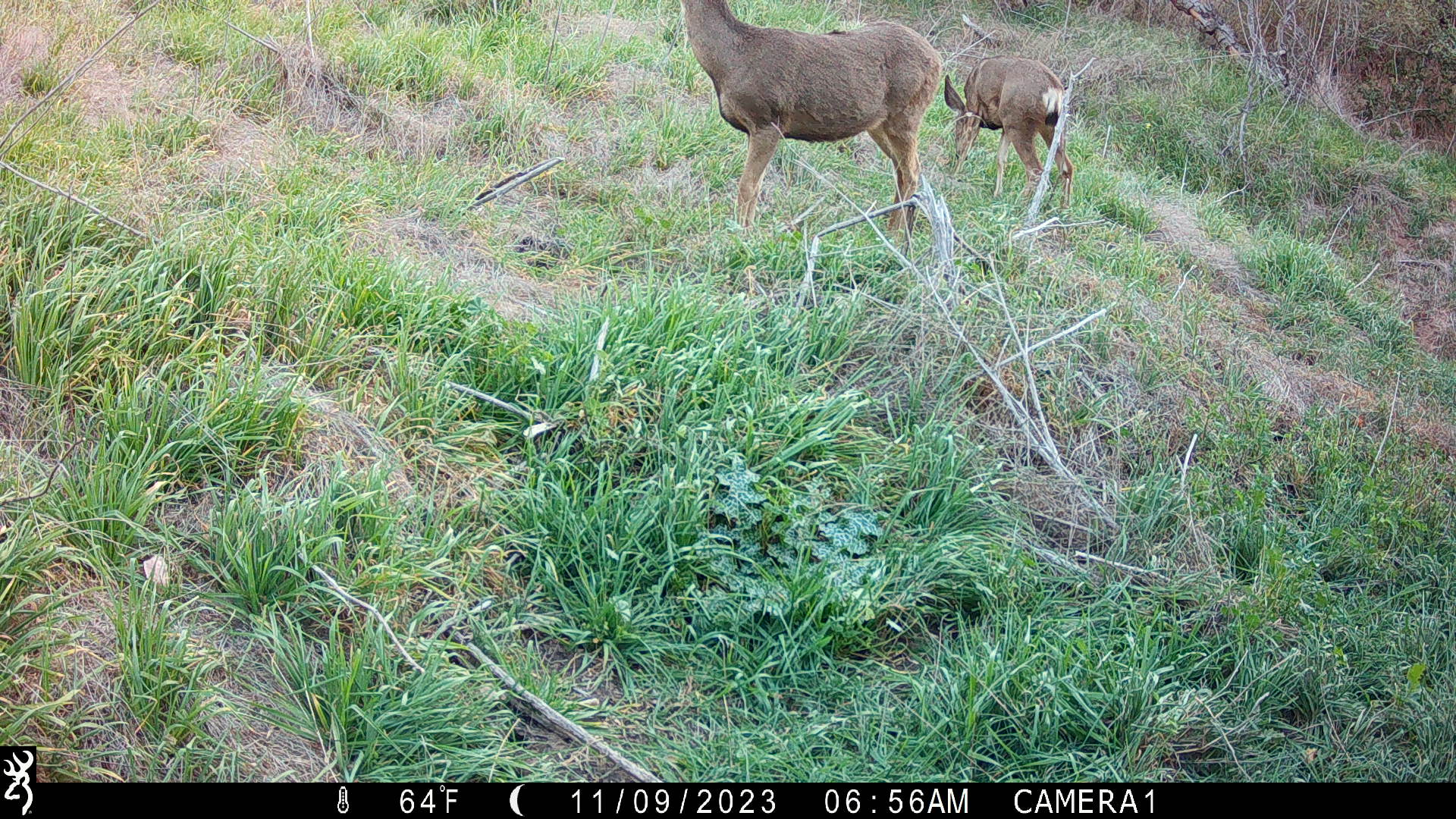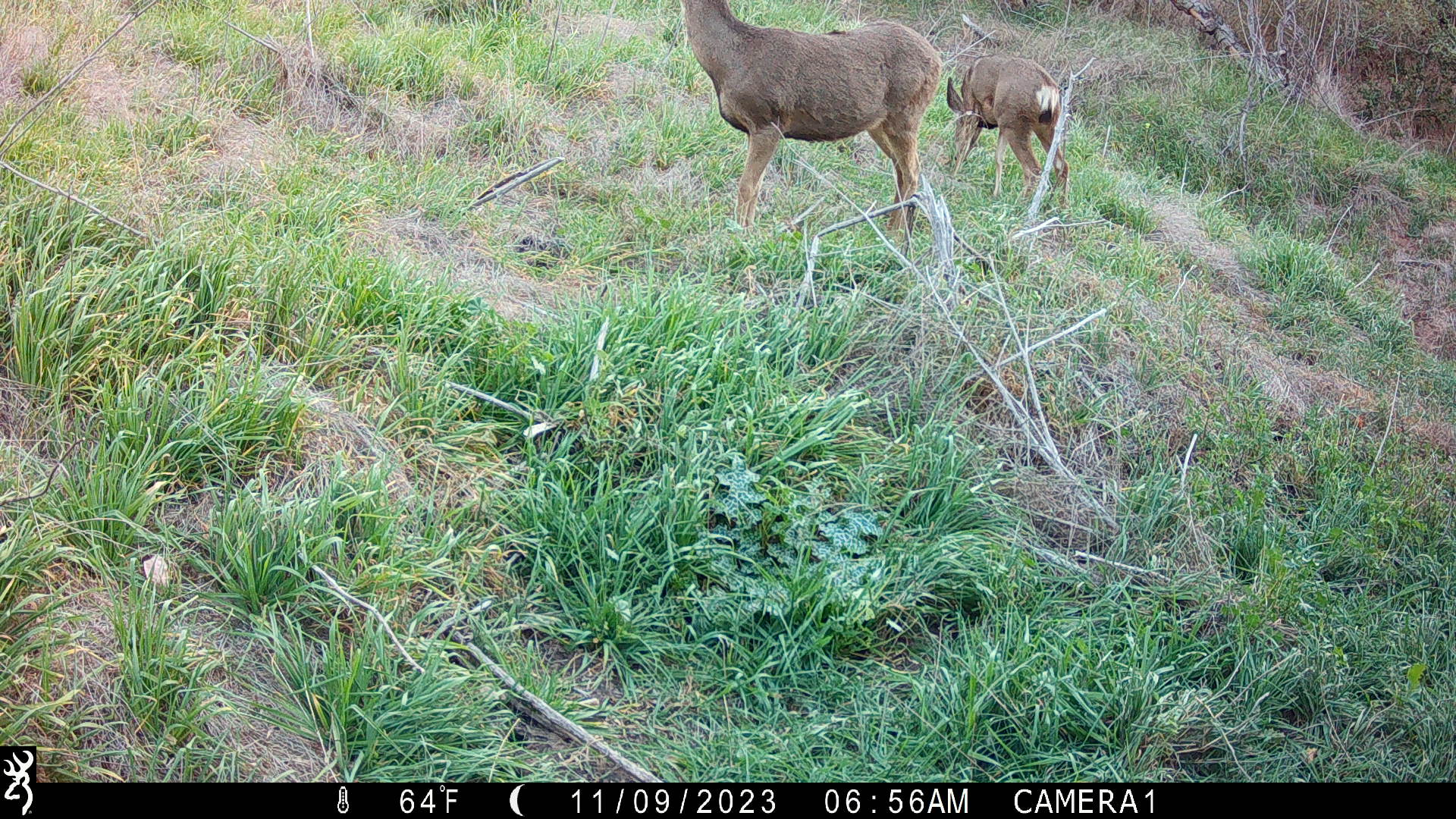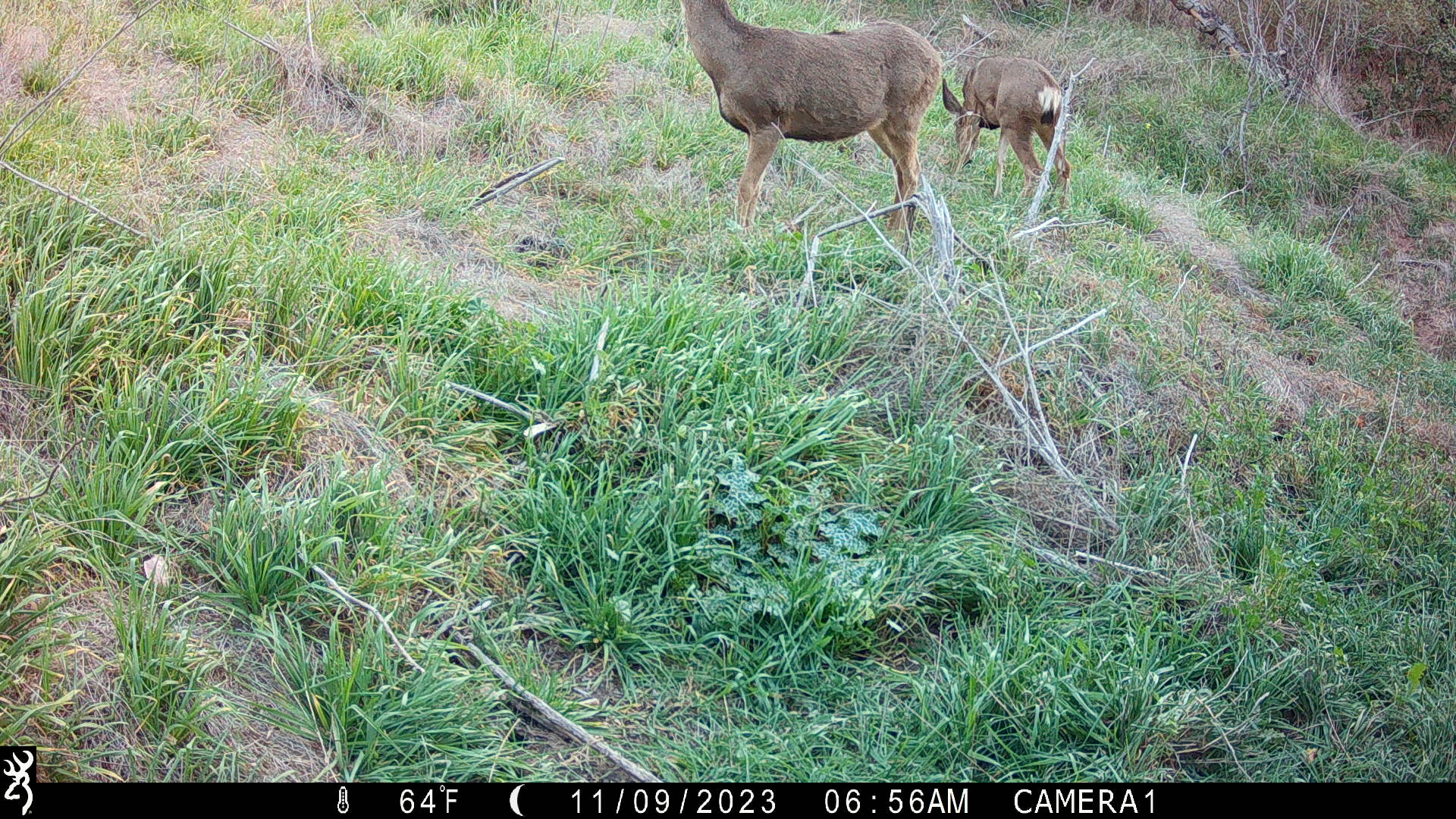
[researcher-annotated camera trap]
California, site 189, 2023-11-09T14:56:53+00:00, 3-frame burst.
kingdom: Animalia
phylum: Chordata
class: Mammalia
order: Artiodactyla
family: Cervidae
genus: Odocoileus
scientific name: Odocoileus hemionus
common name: mule deer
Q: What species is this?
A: Mule deer (Odocoileus hemionus).